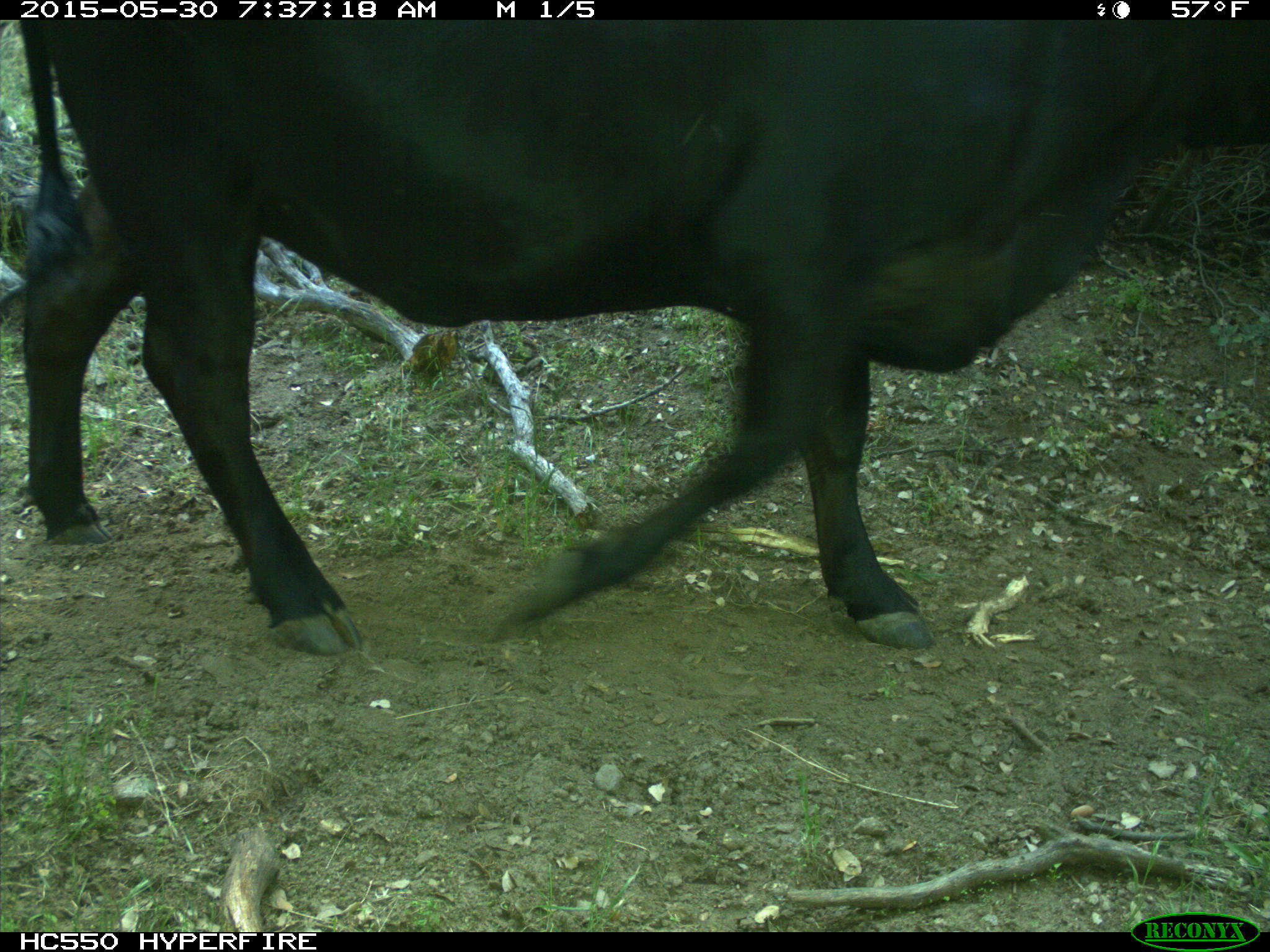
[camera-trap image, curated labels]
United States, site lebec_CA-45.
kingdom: Animalia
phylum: Chordata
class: Mammalia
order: Artiodactyla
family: Bovidae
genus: Bos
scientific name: Bos taurus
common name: domestic cow